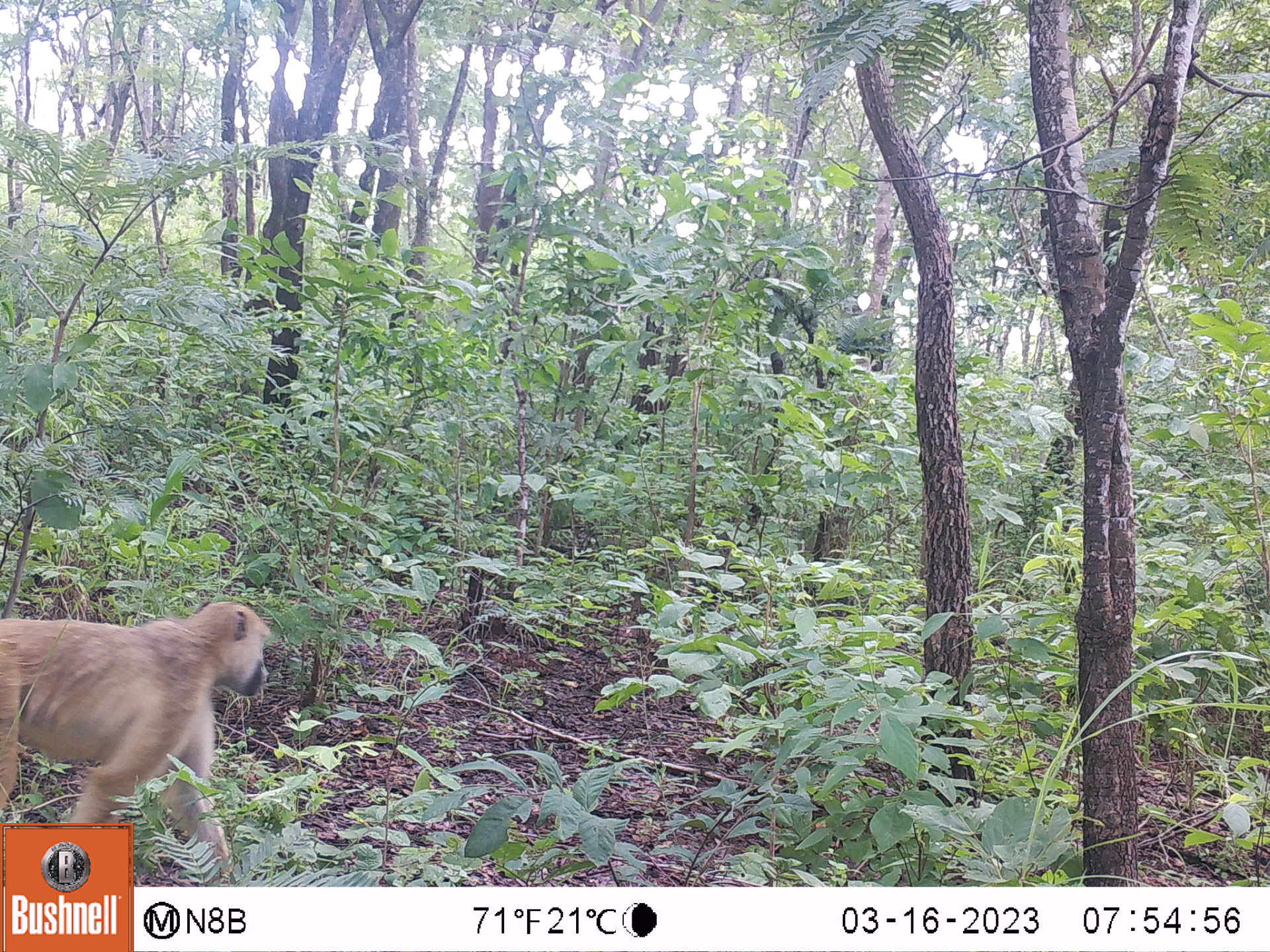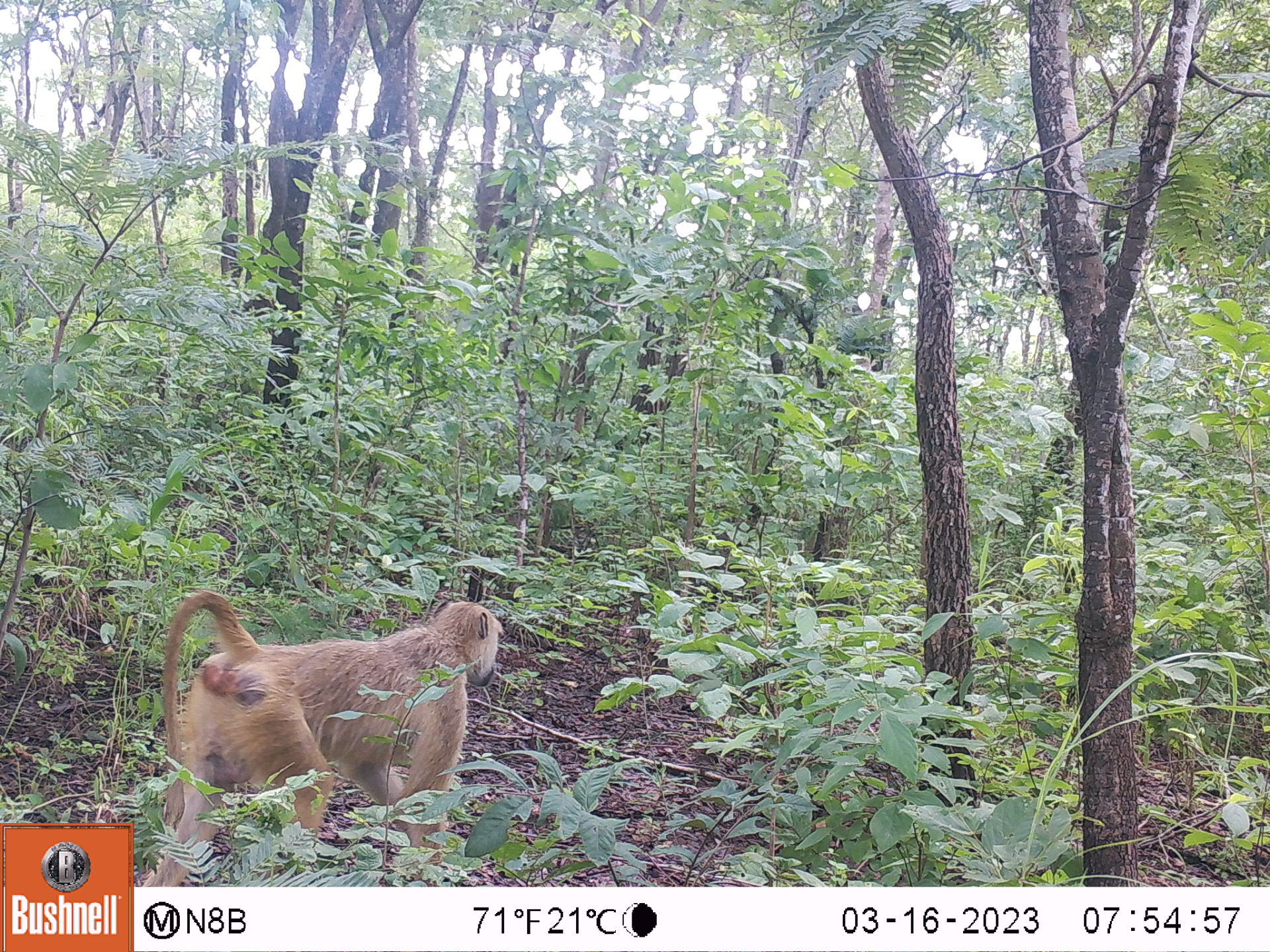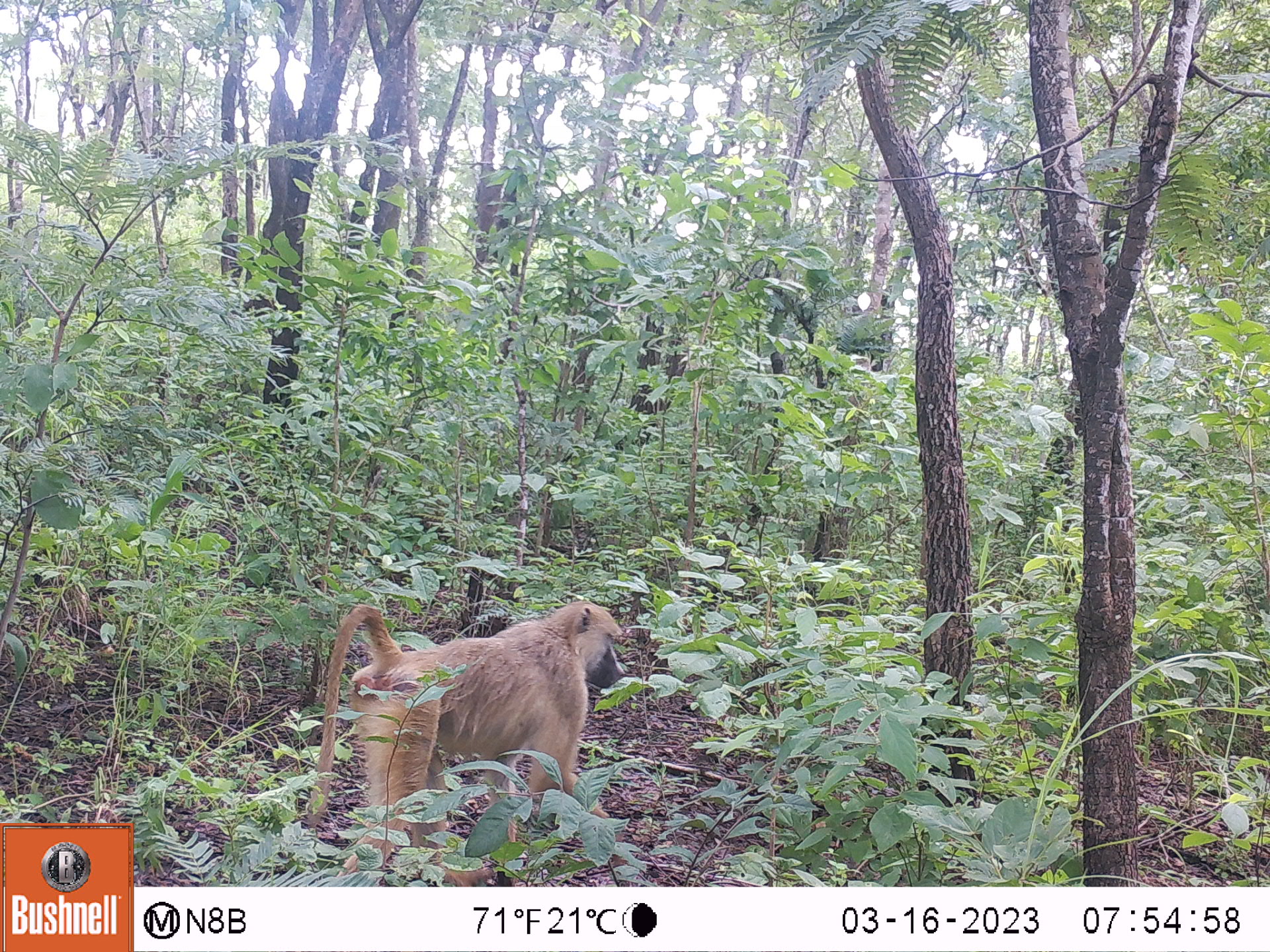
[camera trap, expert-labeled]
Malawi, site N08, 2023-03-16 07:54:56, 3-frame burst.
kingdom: Animalia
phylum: Chordata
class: Mammalia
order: Primates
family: Cercopithecidae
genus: Papio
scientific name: Papio cynocephalus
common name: yellow baboon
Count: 1.